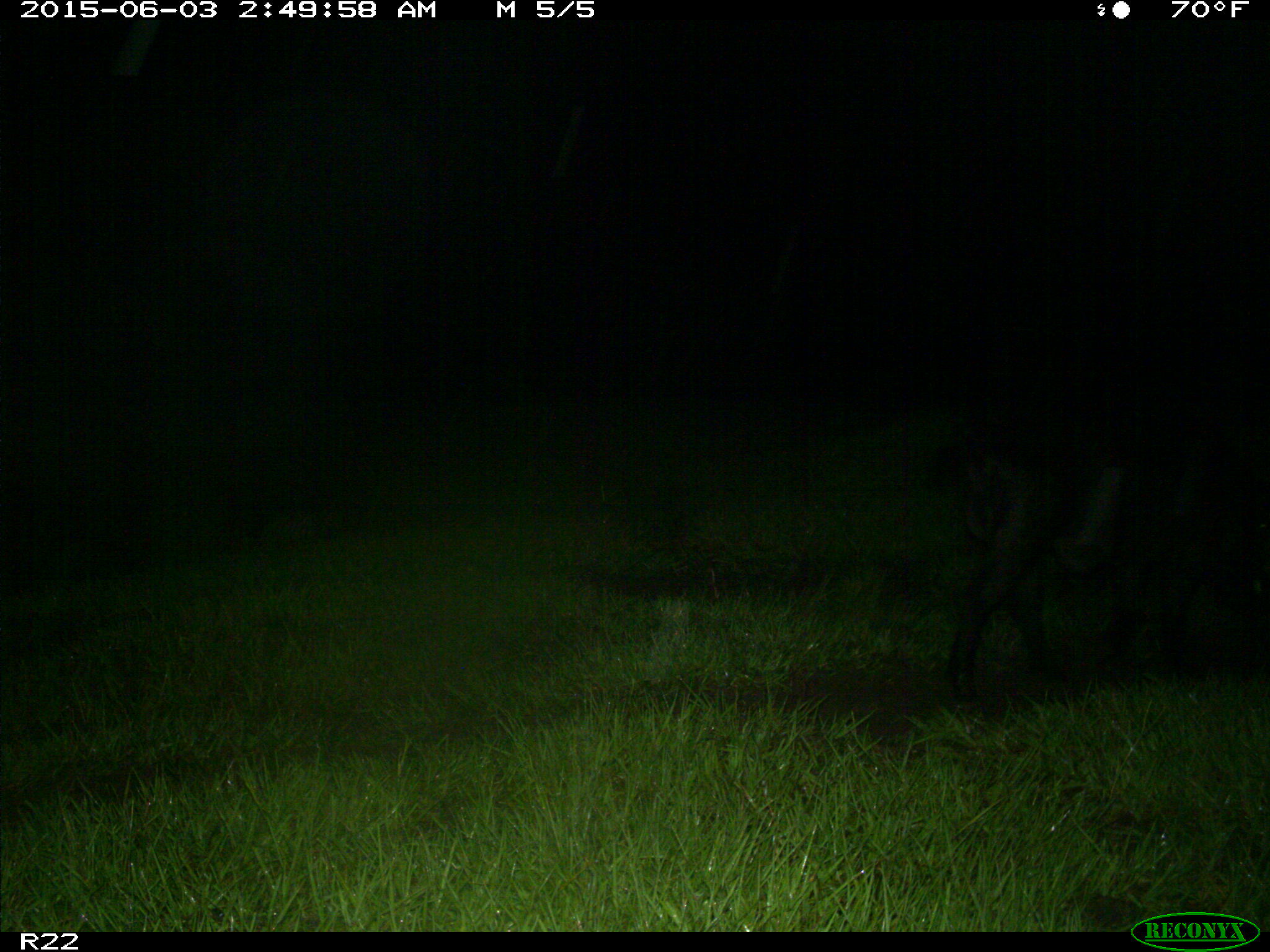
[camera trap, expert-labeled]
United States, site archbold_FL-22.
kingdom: Animalia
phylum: Chordata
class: Mammalia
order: Artiodactyla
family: Bovidae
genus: Bos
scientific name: Bos taurus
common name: domestic cow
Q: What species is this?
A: Bos taurus (domestic cow).